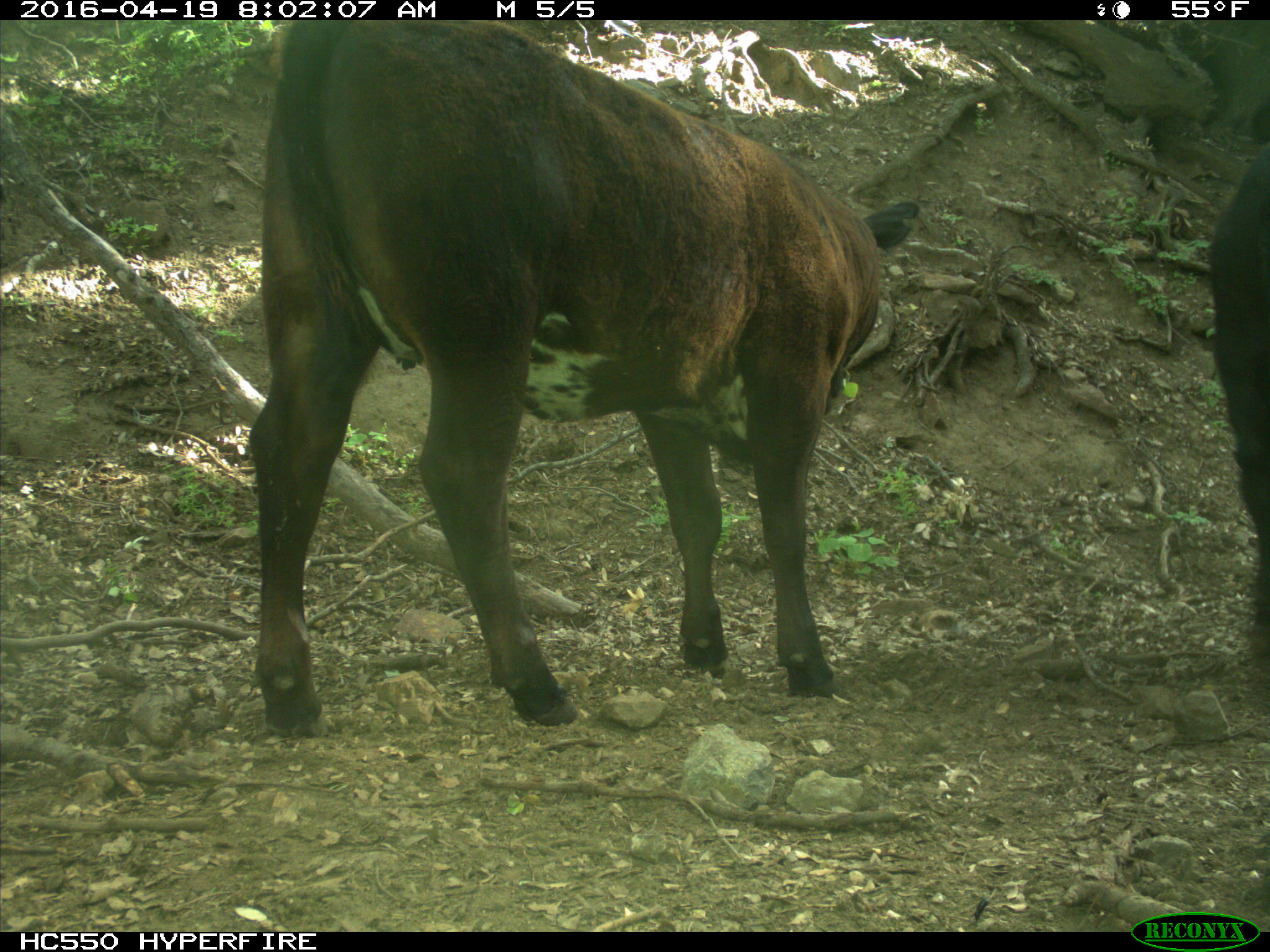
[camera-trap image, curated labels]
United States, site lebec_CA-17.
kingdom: Animalia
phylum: Chordata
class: Mammalia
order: Artiodactyla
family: Bovidae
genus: Bos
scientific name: Bos taurus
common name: domestic cow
Bos taurus (domestic cow).